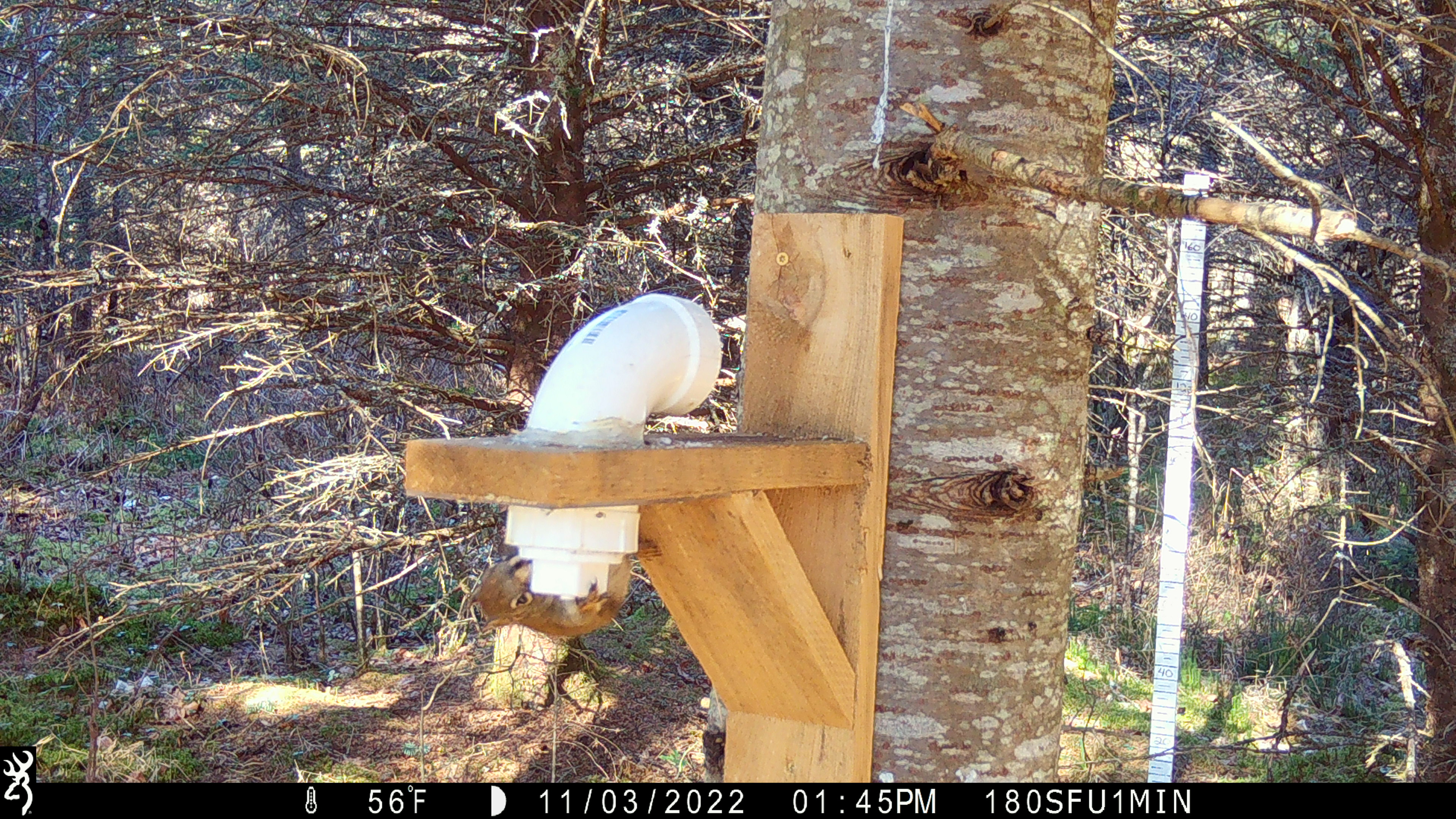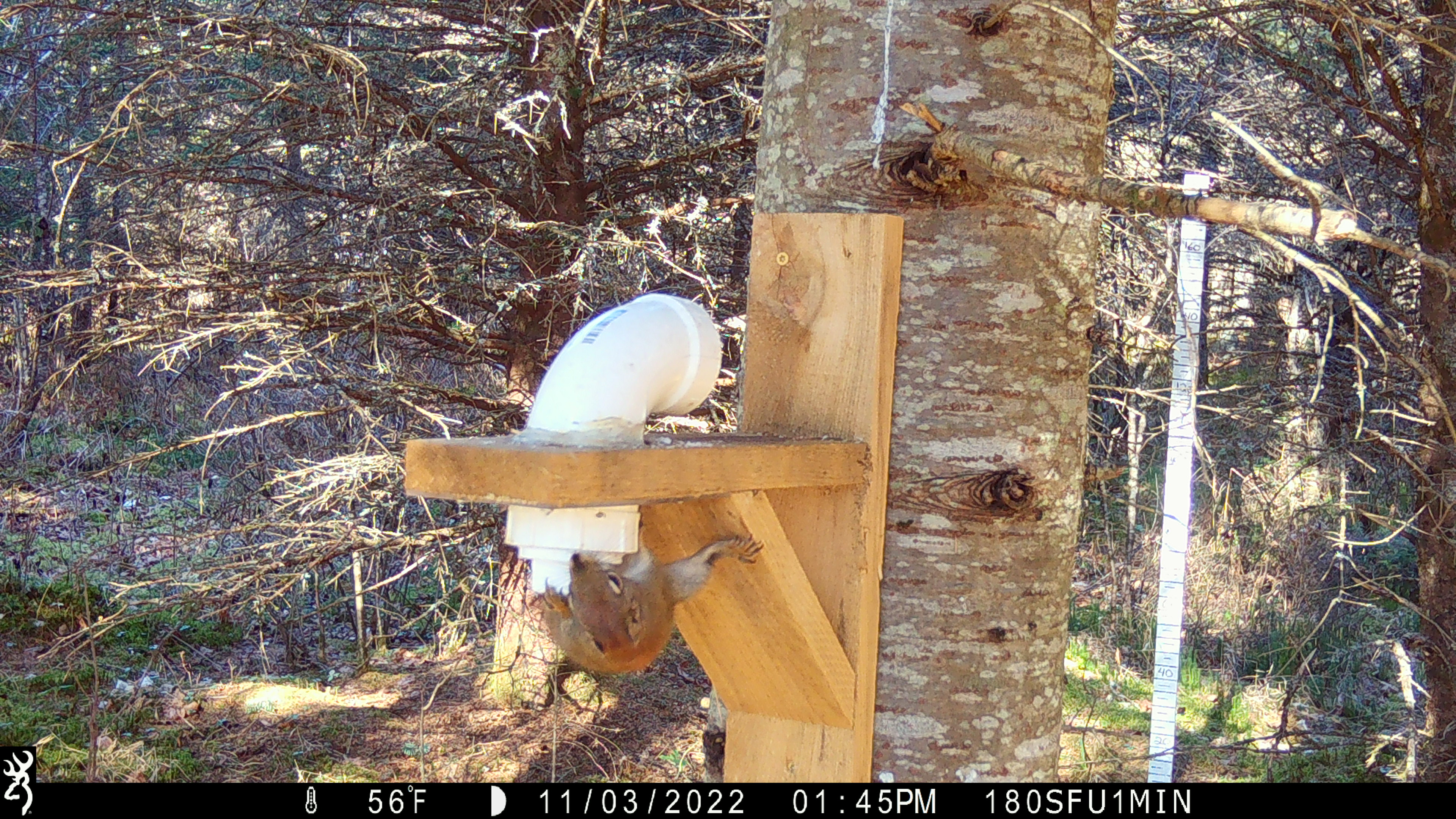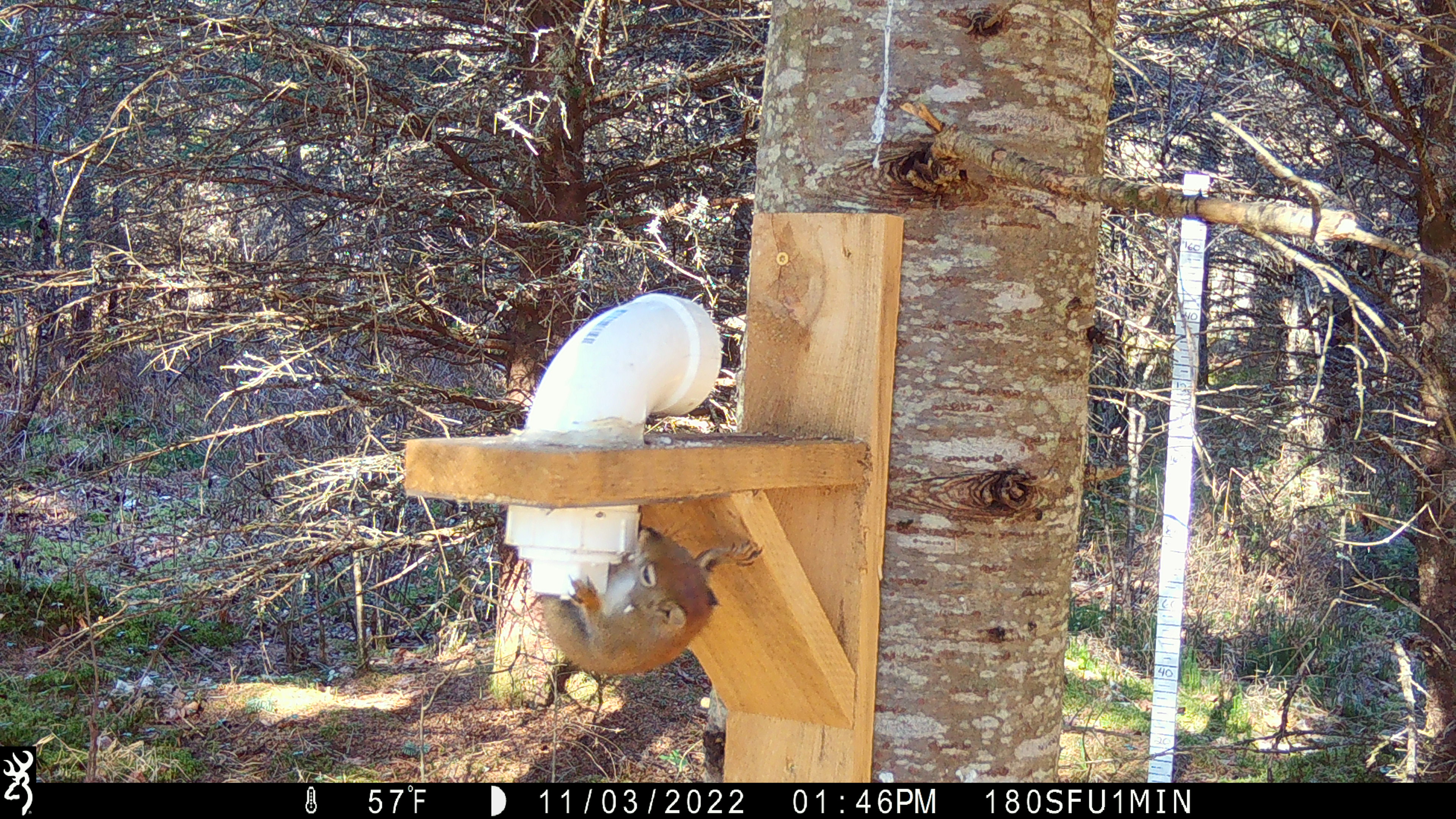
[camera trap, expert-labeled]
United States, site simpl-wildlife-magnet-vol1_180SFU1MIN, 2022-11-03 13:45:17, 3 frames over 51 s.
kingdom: Animalia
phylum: Chordata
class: Mammalia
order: Rodentia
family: Sciuridae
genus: Tamiasciurus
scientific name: Tamiasciurus hudsonicus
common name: red squirrel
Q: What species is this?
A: Red squirrel (Tamiasciurus hudsonicus).